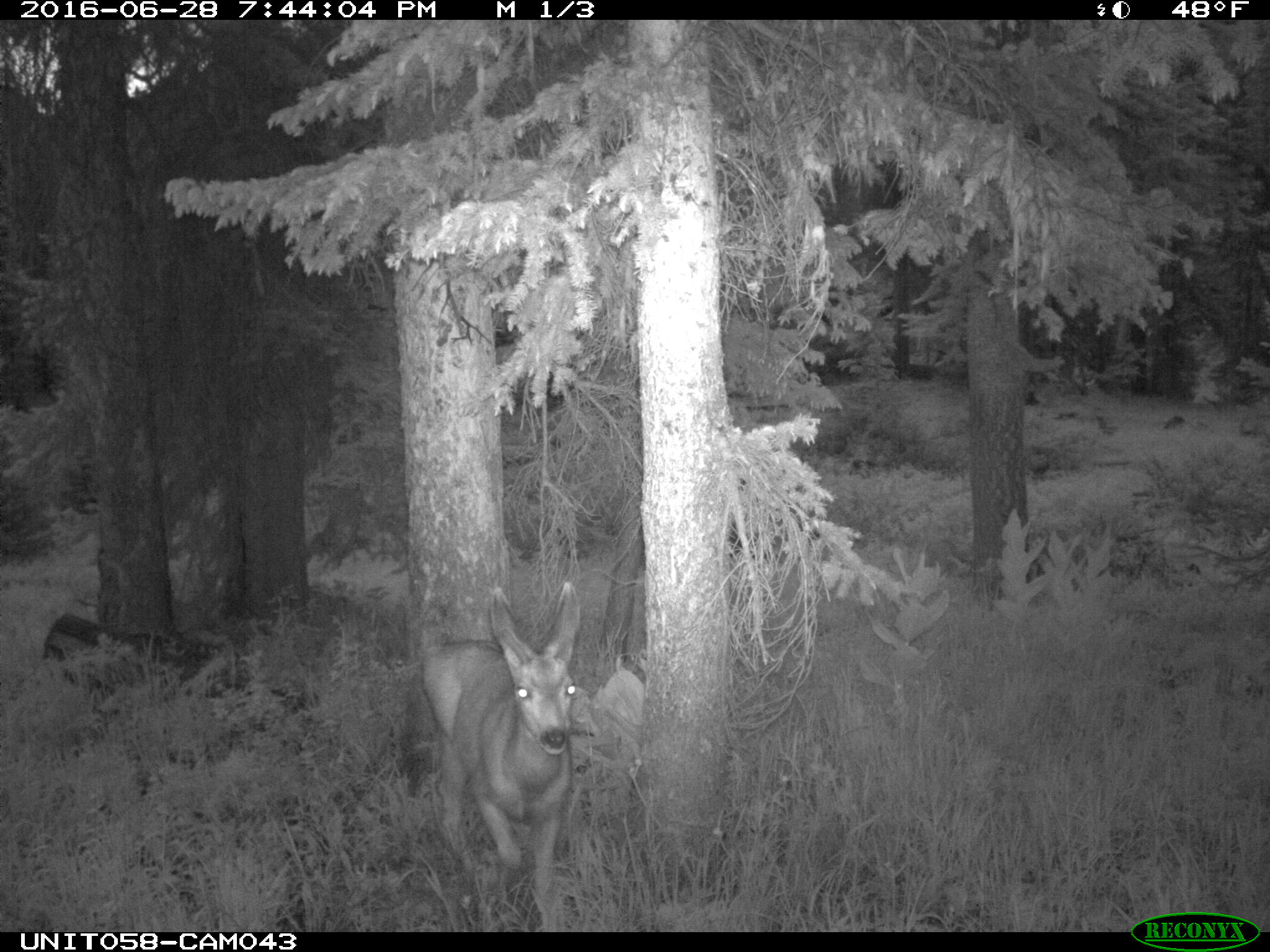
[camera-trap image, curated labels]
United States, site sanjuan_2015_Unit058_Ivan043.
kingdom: Animalia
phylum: Chordata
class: Mammalia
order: Artiodactyla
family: Cervidae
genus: Odocoileus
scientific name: Odocoileus hemionus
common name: mule deer